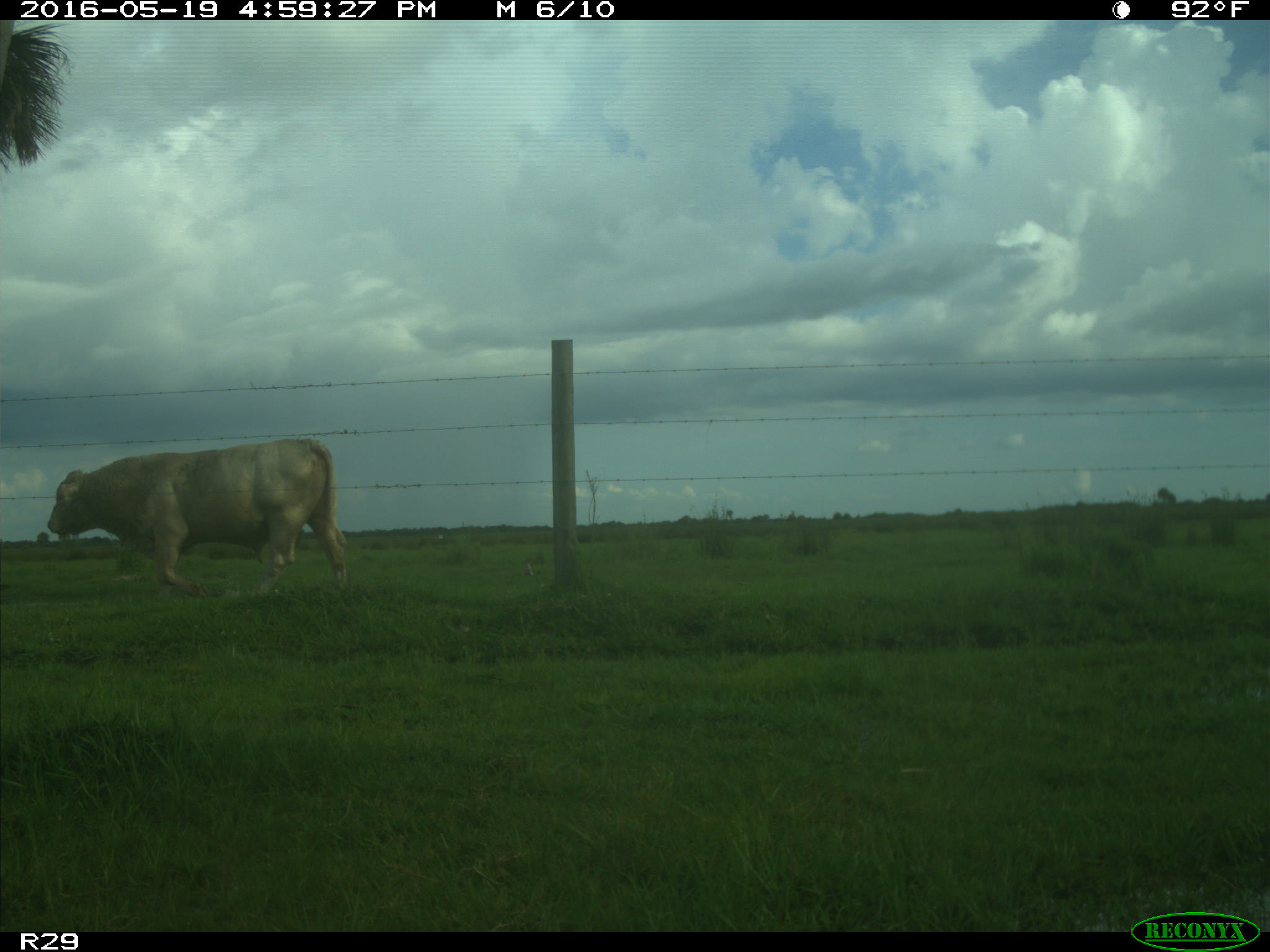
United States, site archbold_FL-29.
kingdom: Animalia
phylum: Chordata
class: Mammalia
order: Artiodactyla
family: Bovidae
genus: Bos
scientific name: Bos taurus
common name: domestic cow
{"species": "Bos taurus (domestic cow)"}